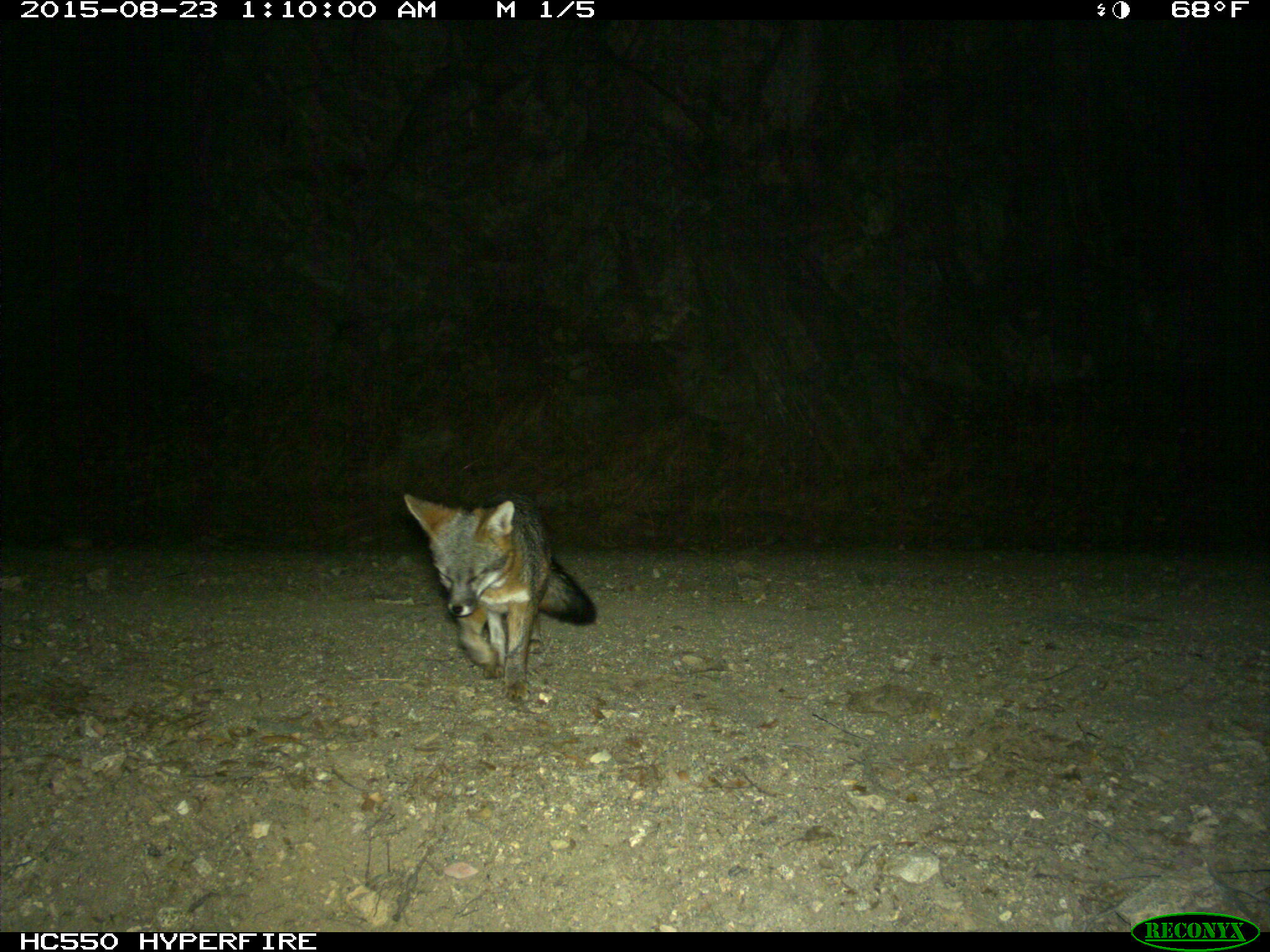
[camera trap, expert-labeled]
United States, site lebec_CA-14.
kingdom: Animalia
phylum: Chordata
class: Mammalia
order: Carnivora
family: Canidae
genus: Urocyon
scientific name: Urocyon cinereoargenteus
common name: gray fox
Urocyon cinereoargenteus (gray fox).